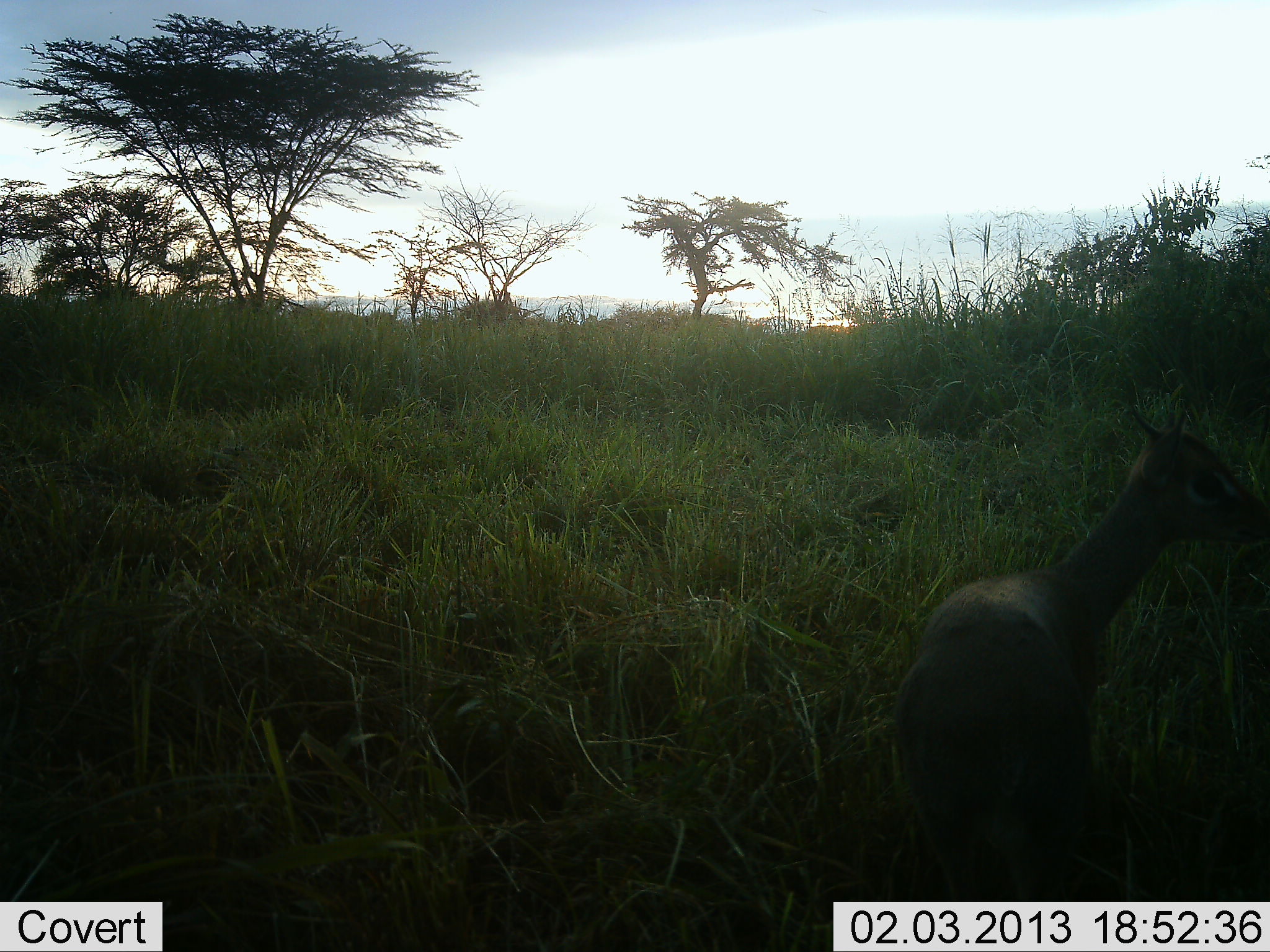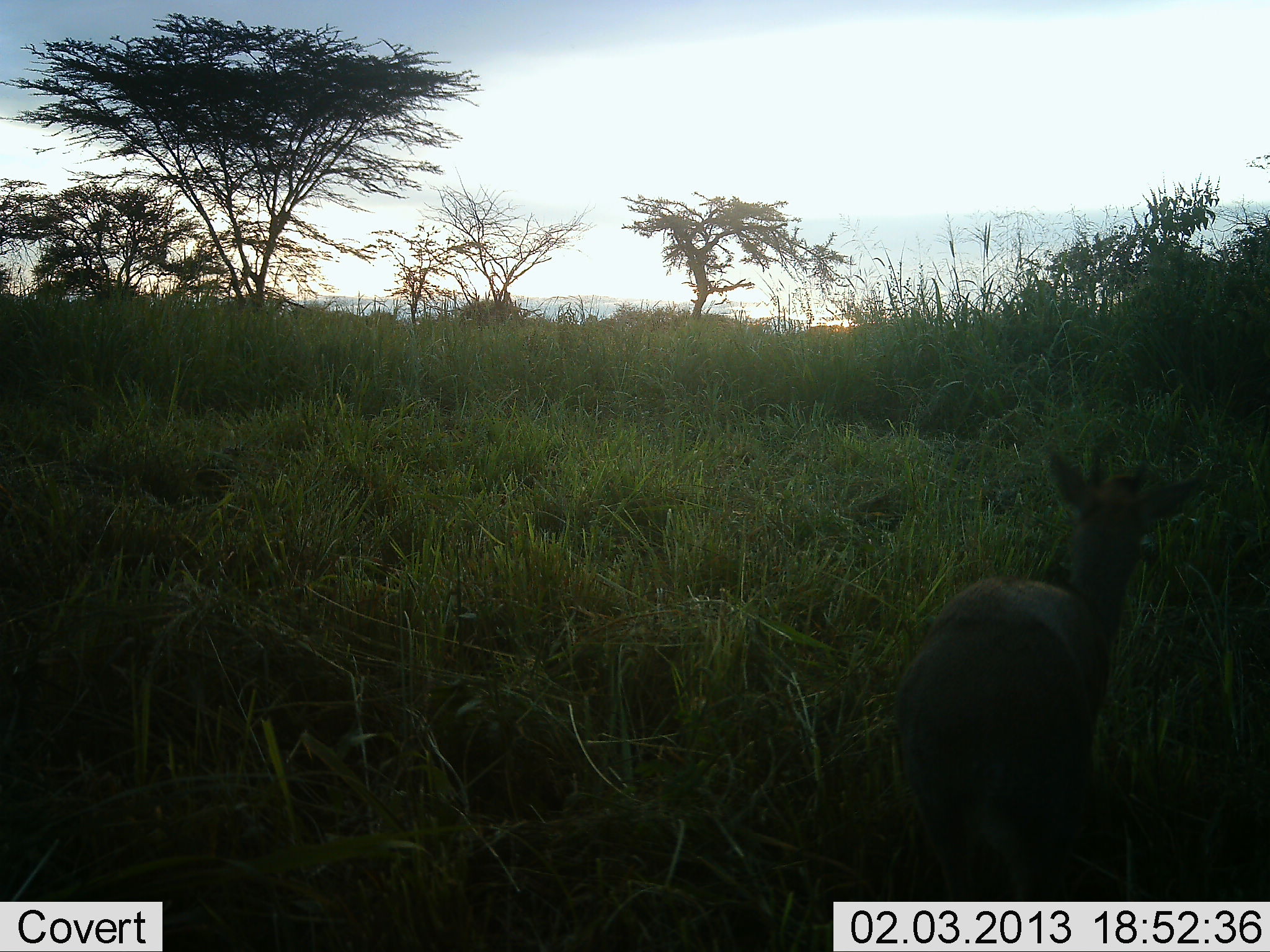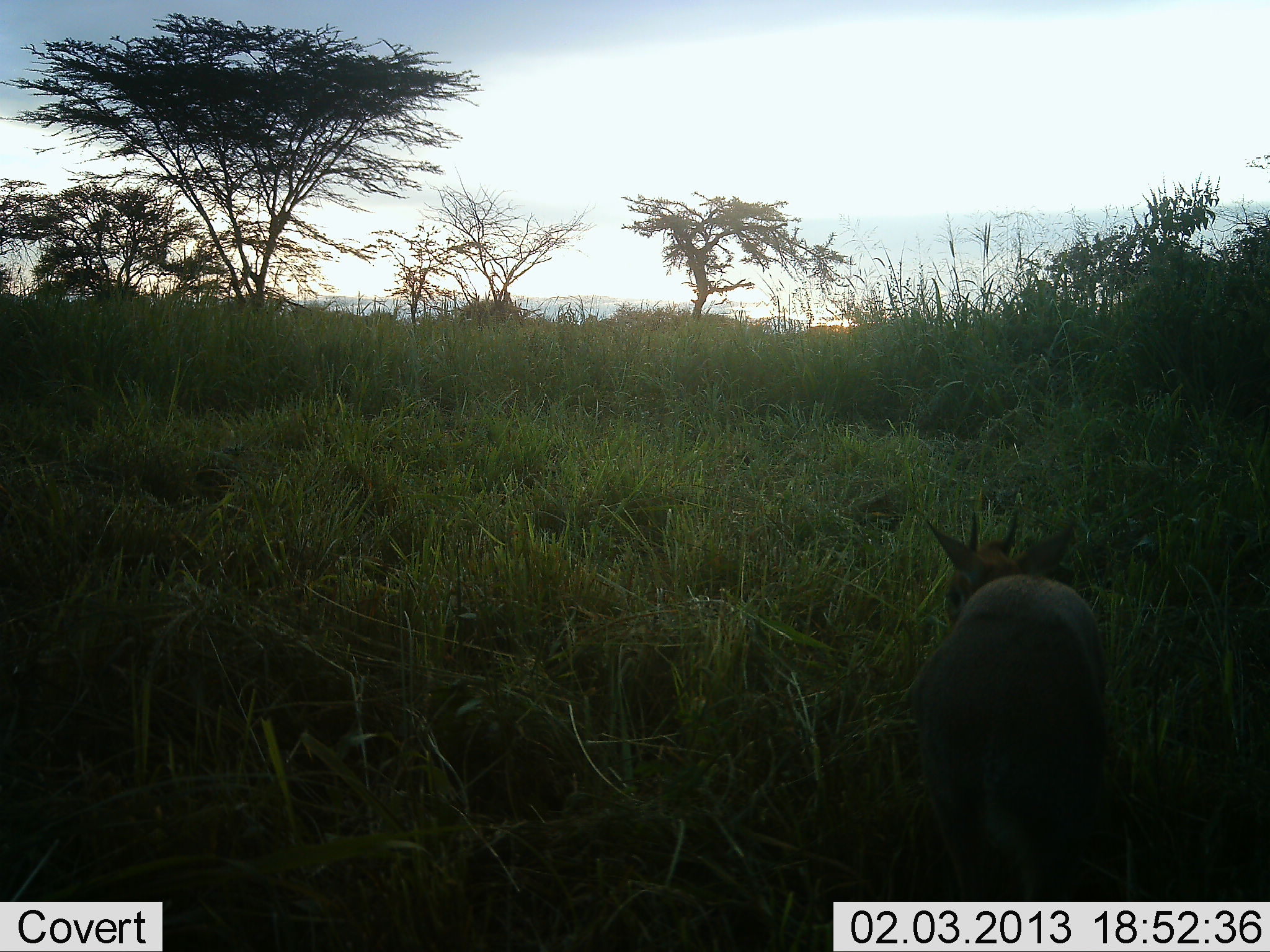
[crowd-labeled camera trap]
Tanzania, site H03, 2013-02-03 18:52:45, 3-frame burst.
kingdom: Animalia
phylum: Chordata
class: Mammalia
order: Artiodactyla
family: Bovidae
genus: Madoqua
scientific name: Madoqua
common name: dikdik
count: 1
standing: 84%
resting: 0%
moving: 6%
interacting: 0%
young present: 0%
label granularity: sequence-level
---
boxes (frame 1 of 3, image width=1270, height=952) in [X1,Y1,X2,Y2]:
animal: [885,386,1270,903]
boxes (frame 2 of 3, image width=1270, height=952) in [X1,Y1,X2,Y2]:
animal: [885,440,1202,901]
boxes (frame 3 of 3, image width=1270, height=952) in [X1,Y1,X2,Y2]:
animal: [901,508,1139,902]